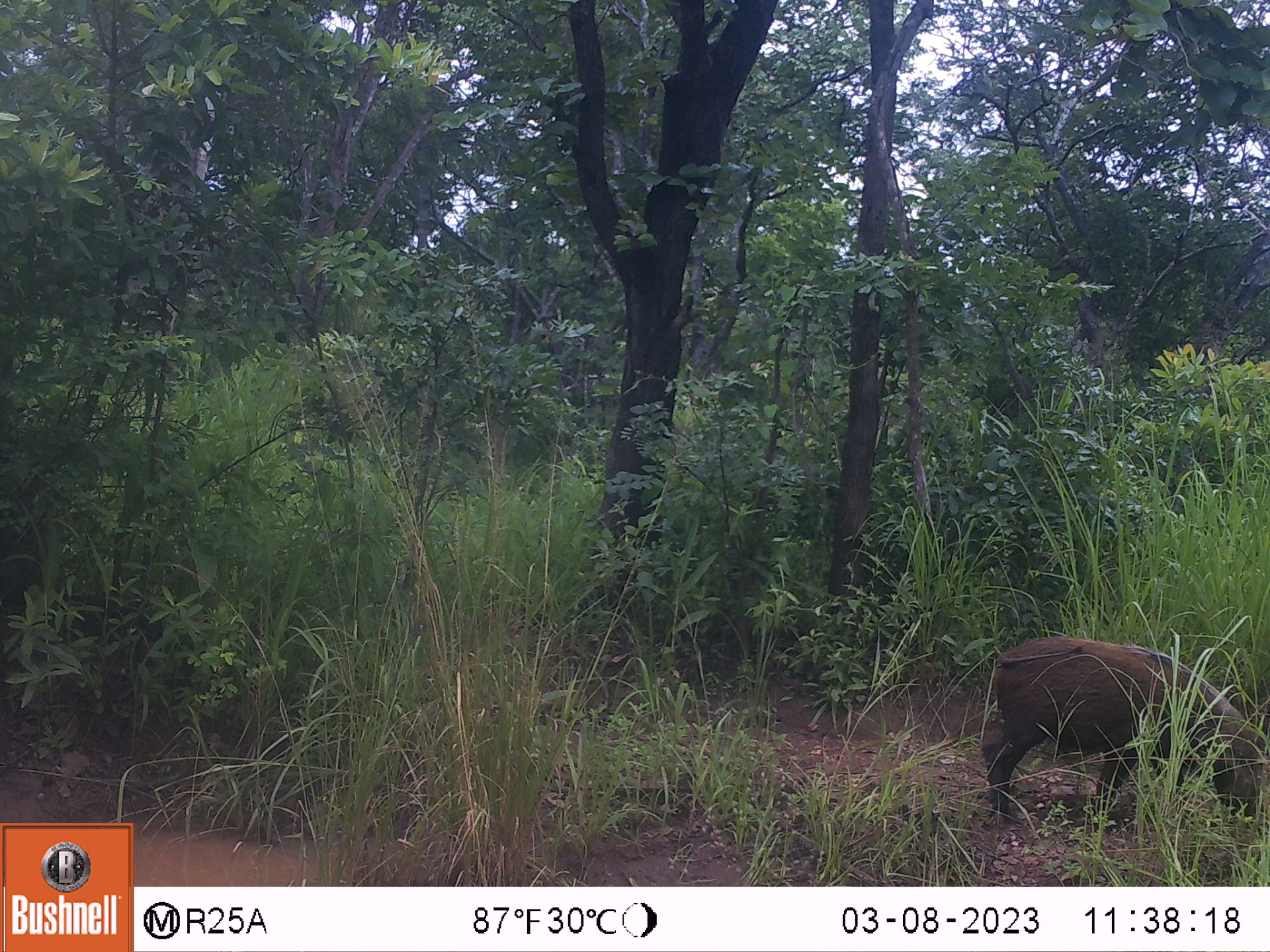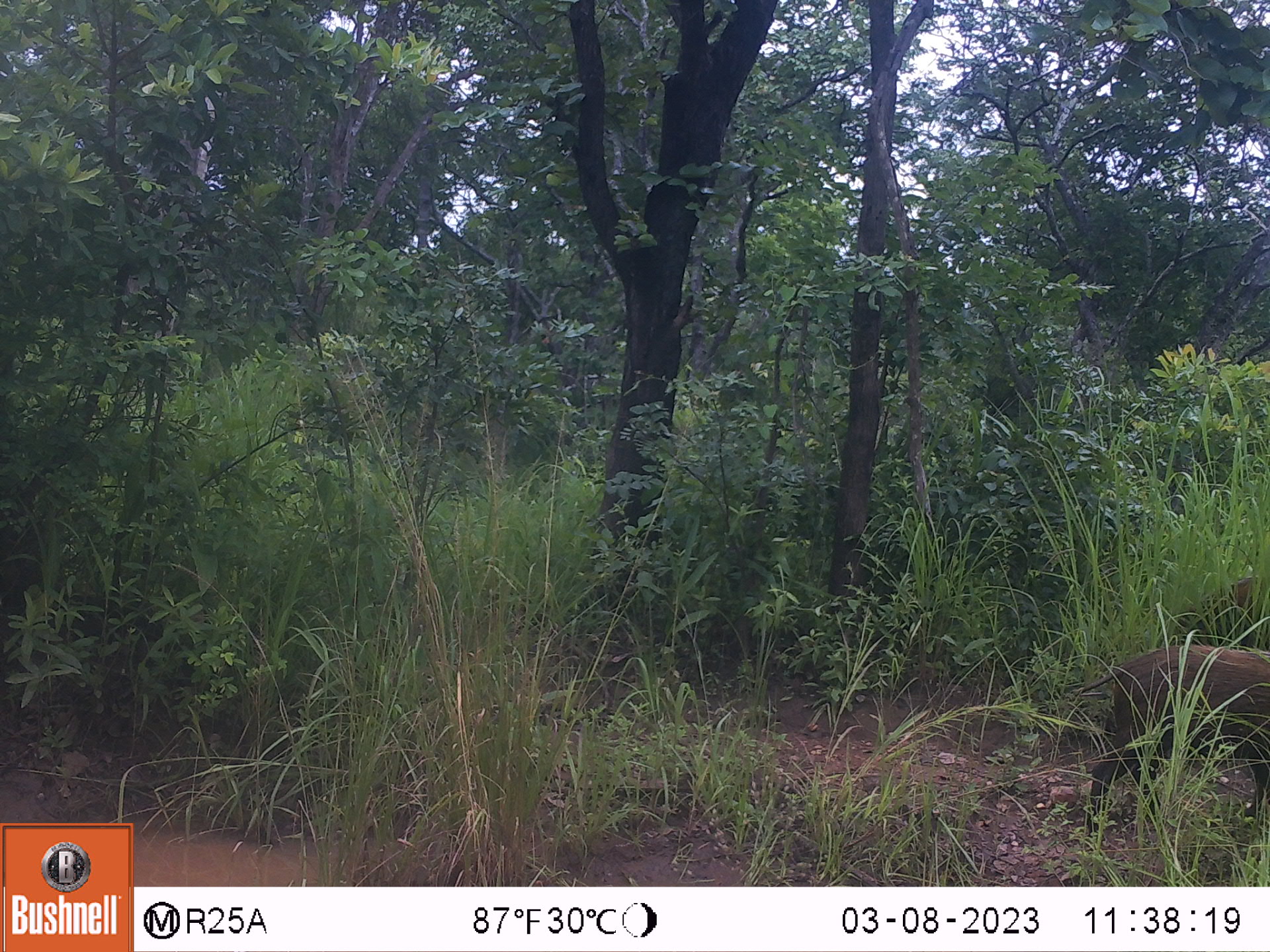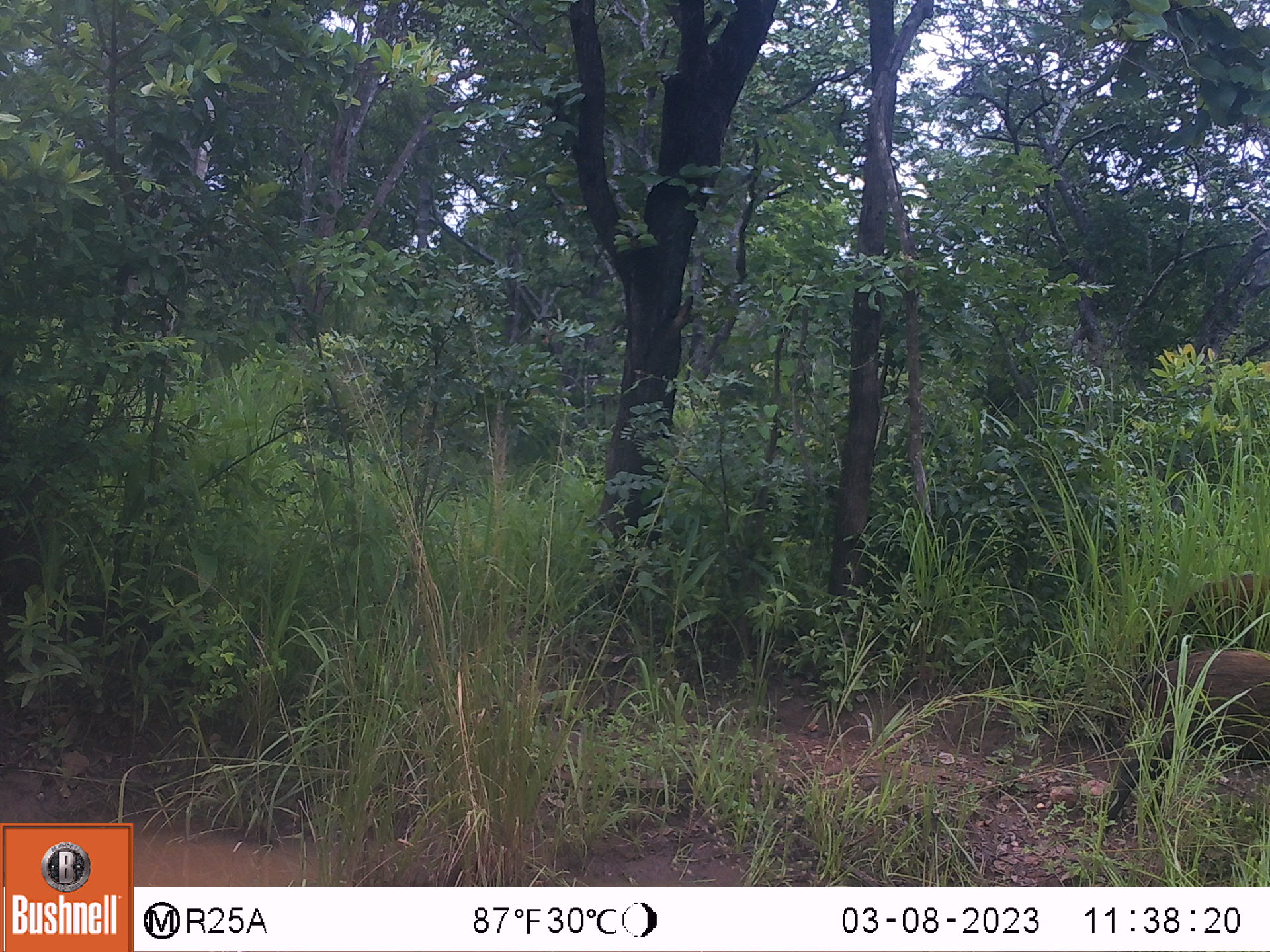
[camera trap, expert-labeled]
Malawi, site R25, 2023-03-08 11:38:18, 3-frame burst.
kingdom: Animalia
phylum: Chordata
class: Mammalia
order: Artiodactyla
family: Suidae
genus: Potamochoerus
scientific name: Potamochoerus larvatus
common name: bushpig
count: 1